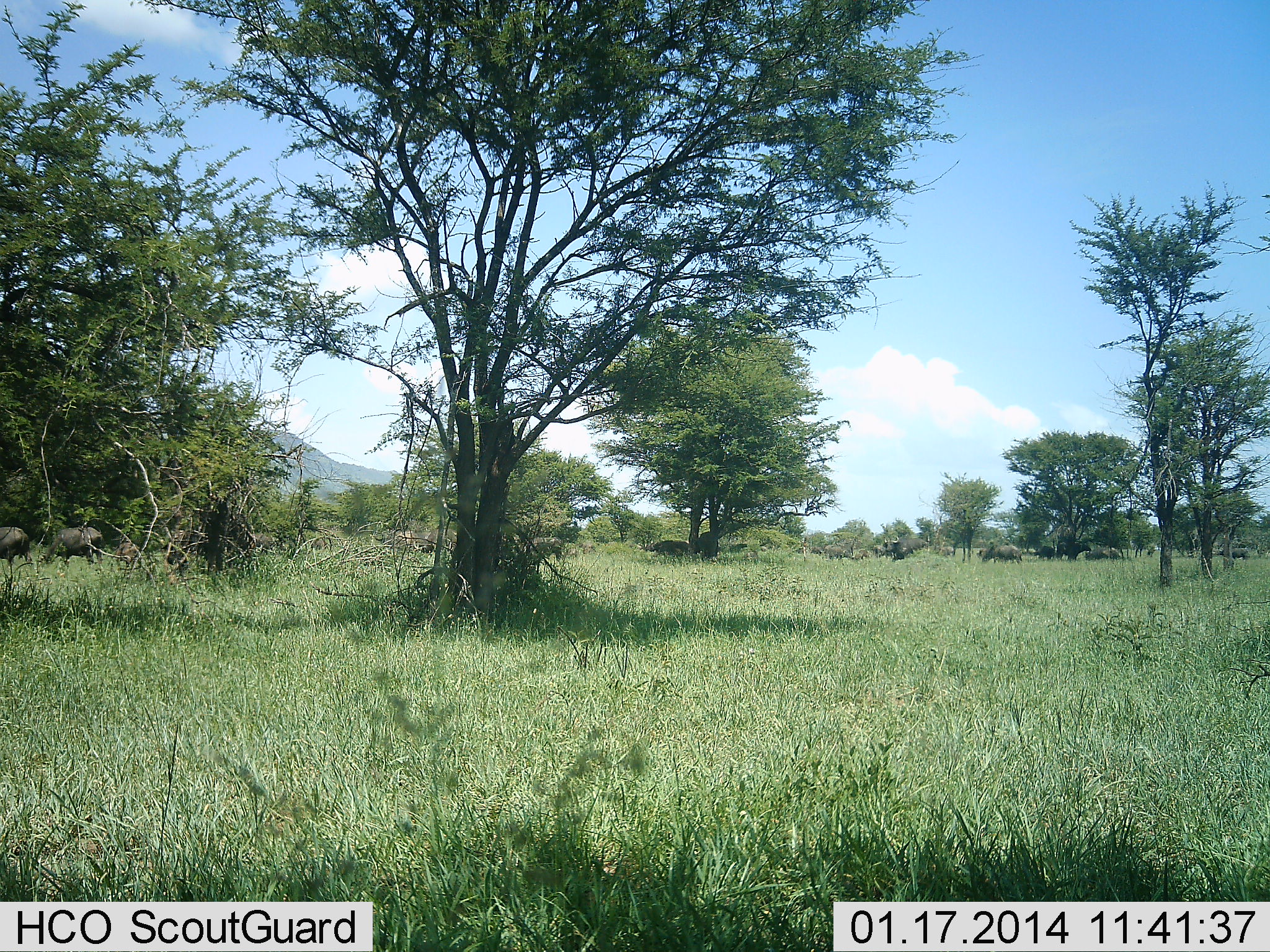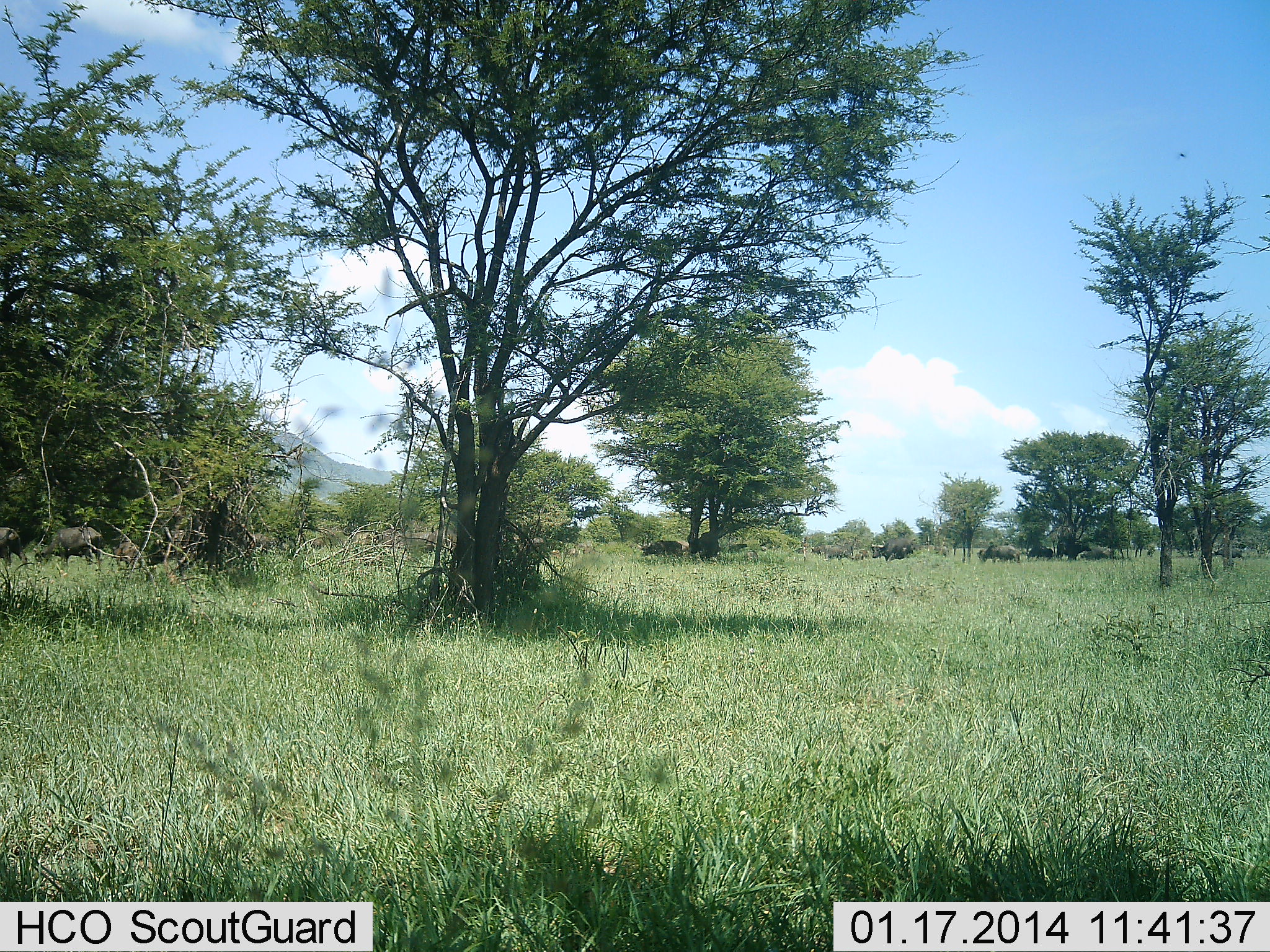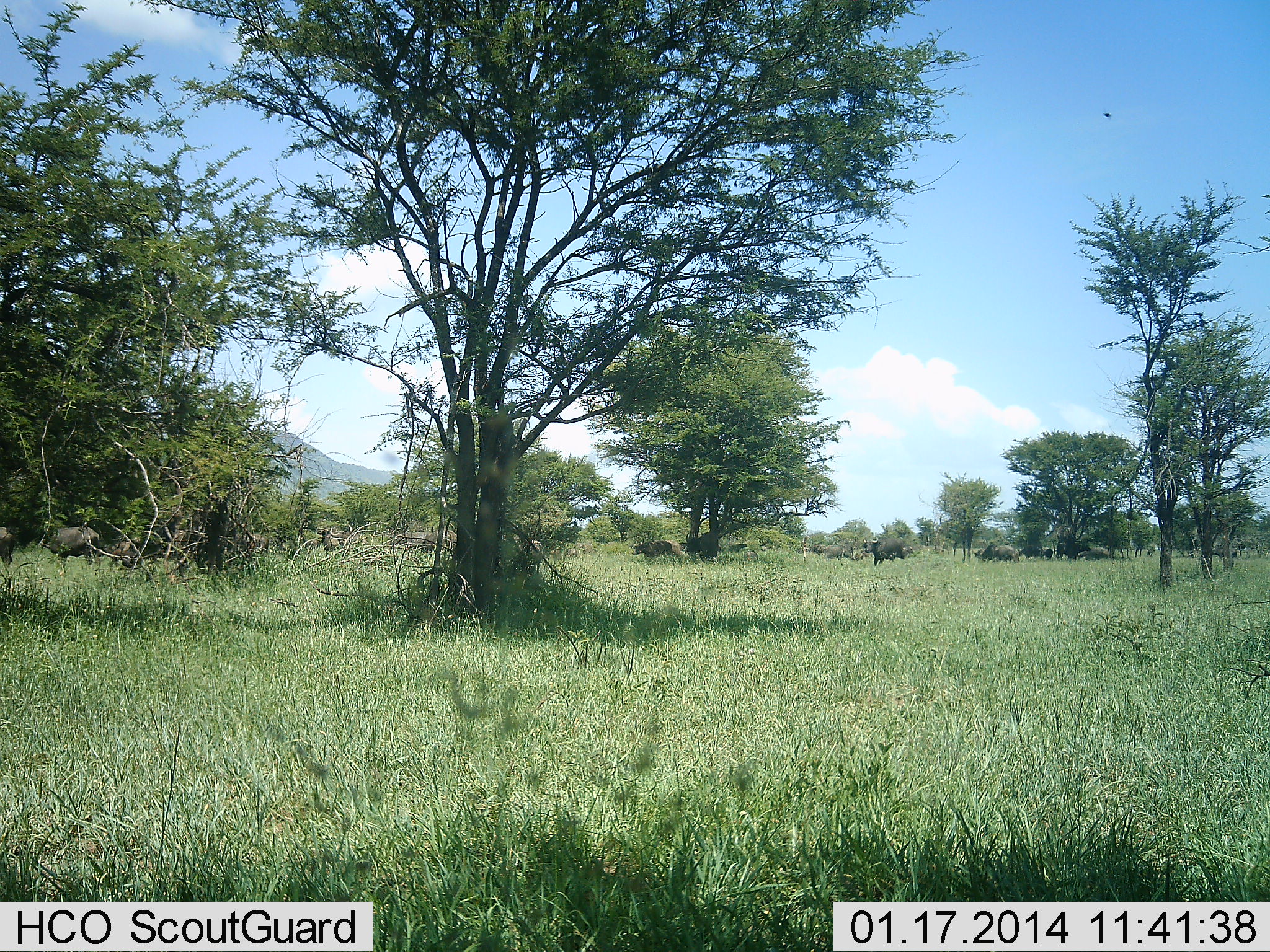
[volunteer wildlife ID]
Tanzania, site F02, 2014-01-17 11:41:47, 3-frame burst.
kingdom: Animalia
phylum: Chordata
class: Mammalia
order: Artiodactyla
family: Bovidae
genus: Syncerus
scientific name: Syncerus caffer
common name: cape buffalo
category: buffalo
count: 11-50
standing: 30%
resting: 0%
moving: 90%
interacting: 0%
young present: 0%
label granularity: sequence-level